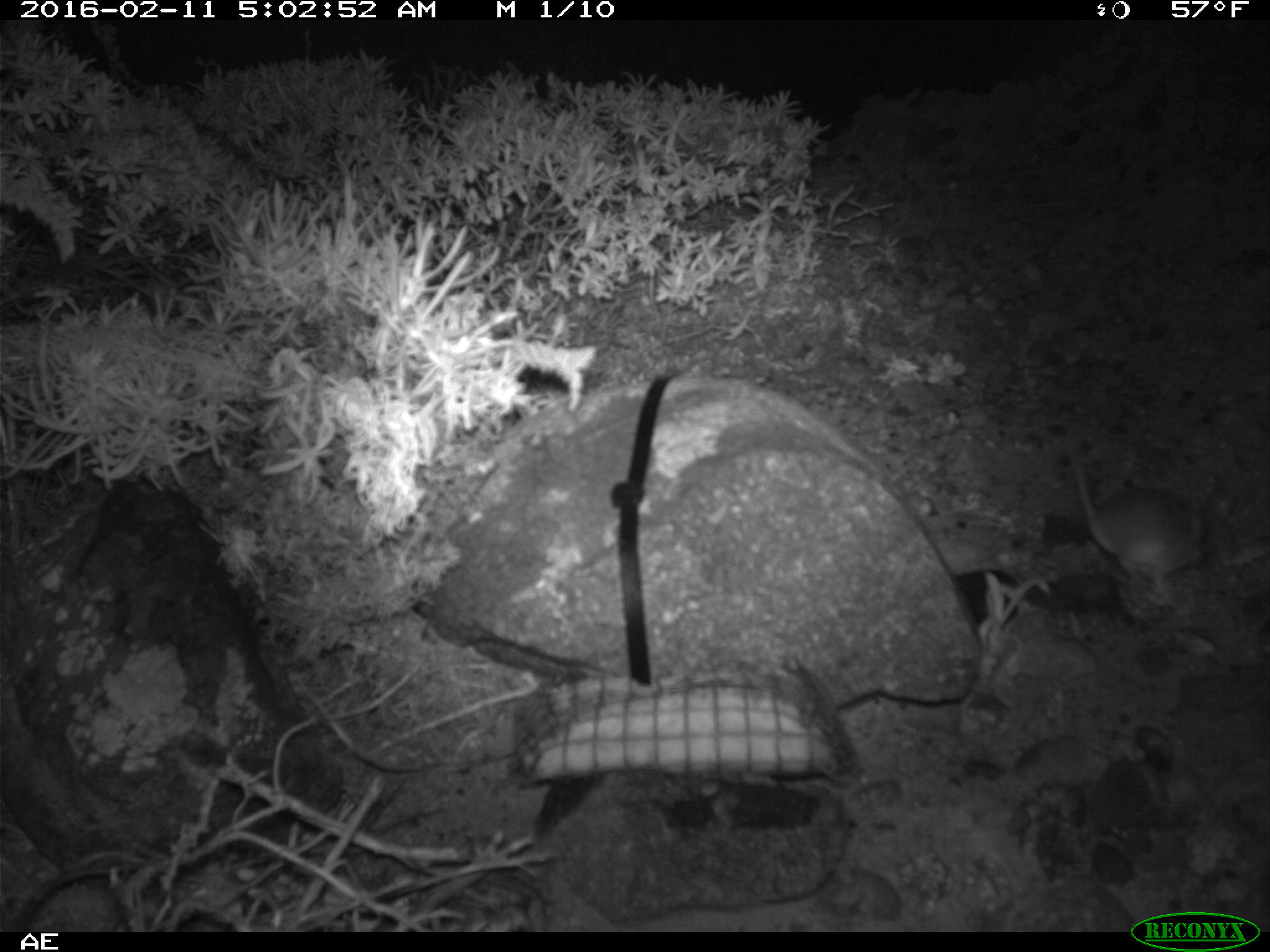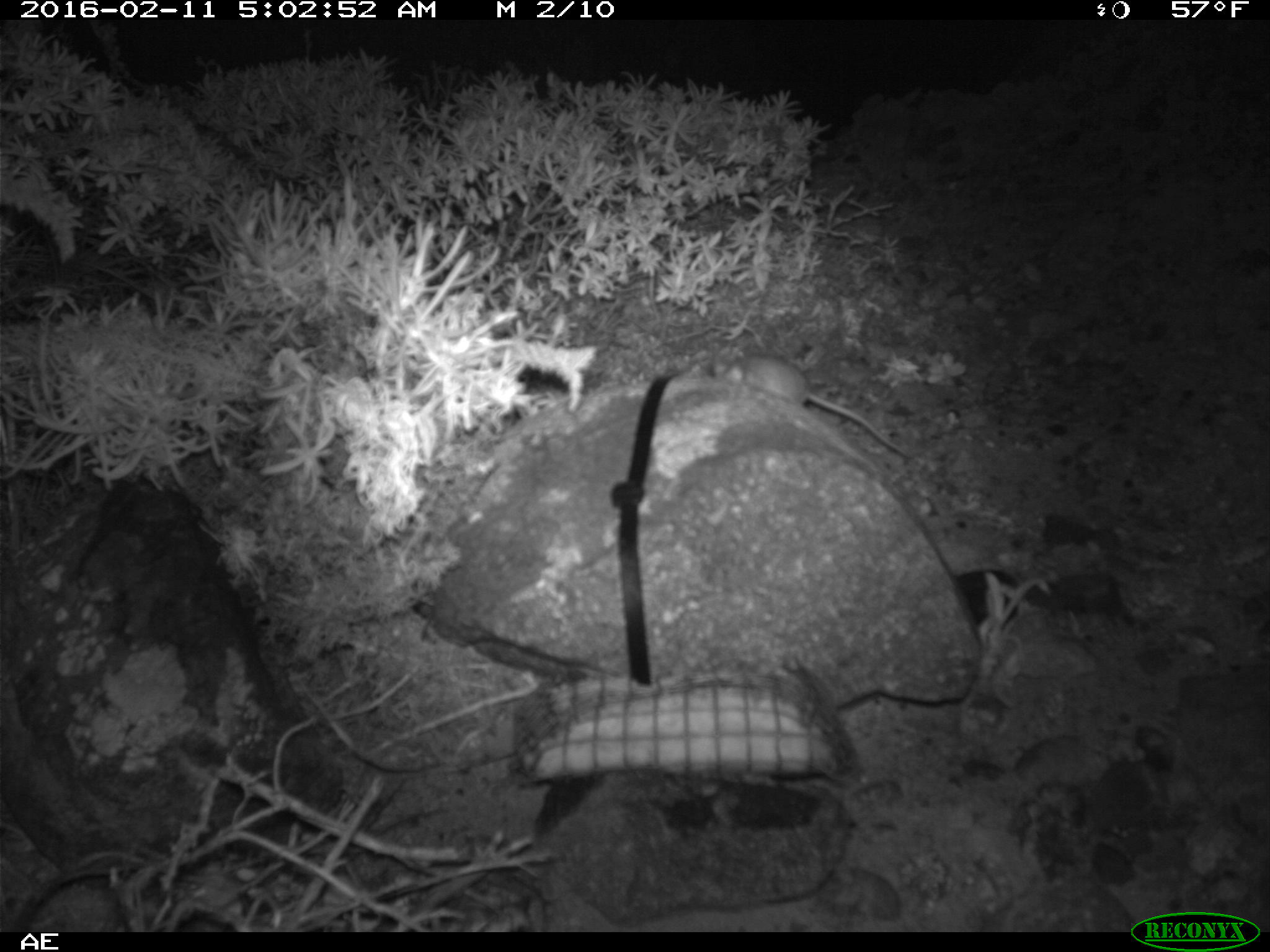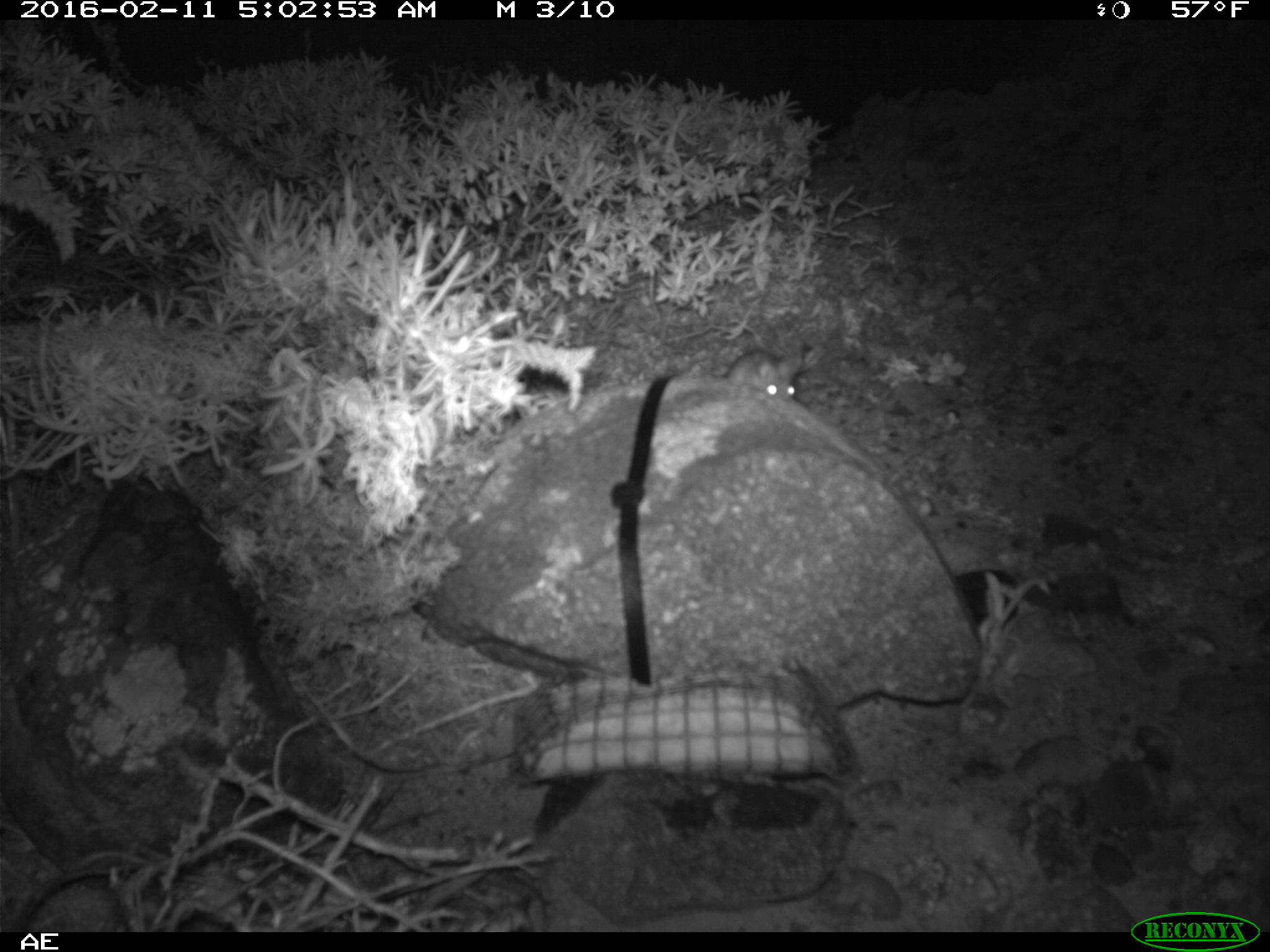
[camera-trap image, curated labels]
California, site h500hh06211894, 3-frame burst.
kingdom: Animalia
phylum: Chordata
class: Mammalia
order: Rodentia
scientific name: Rodentia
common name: rodent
Rodent (Rodentia).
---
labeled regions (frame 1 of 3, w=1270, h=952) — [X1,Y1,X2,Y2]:
rodent: [1069,452,1207,591]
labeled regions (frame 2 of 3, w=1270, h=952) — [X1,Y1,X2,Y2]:
rodent: [711,356,909,457]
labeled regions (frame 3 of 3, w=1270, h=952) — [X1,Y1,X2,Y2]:
rodent: [708,346,802,398]